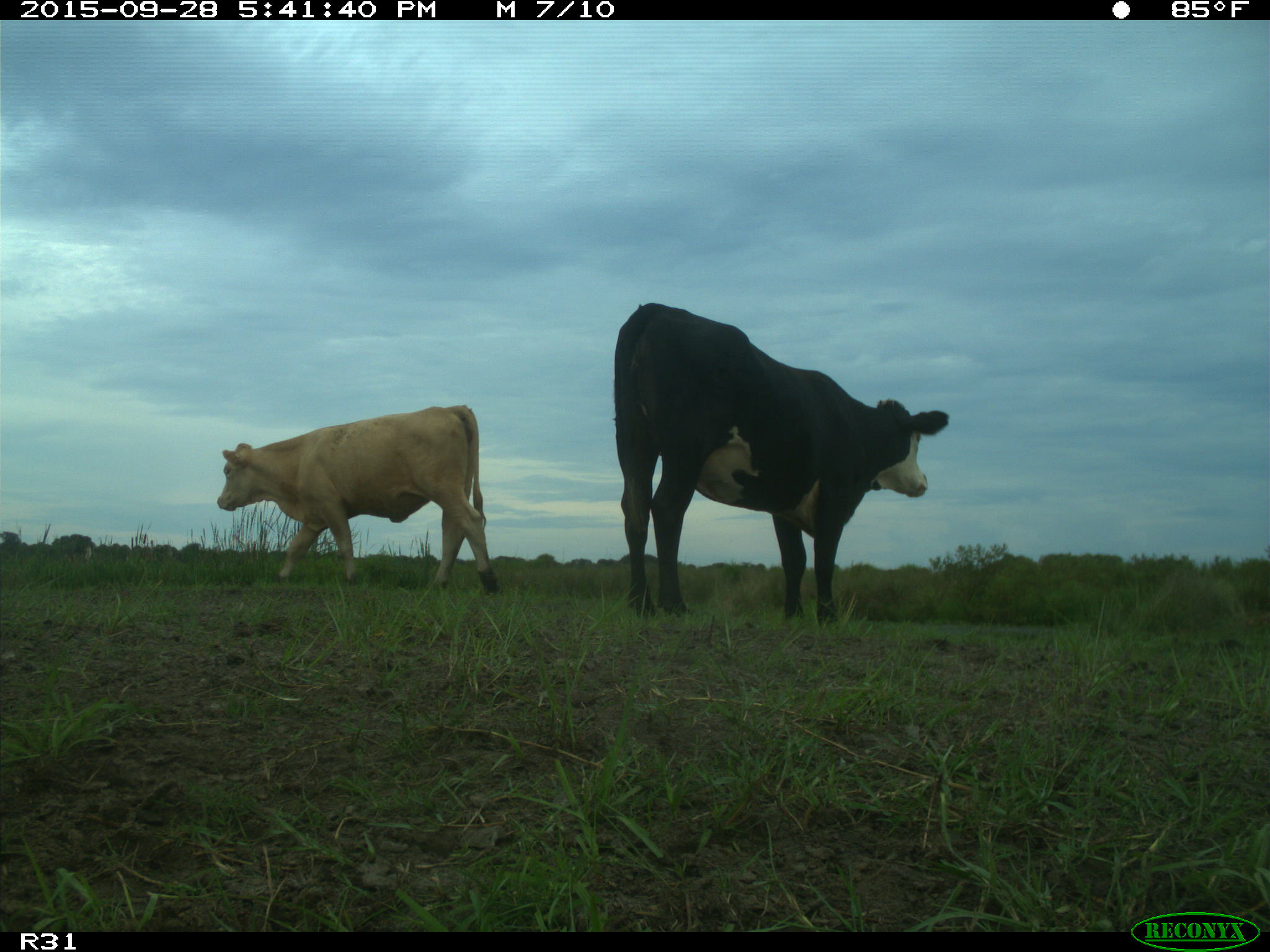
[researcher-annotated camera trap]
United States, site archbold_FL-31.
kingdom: Animalia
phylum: Chordata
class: Mammalia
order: Artiodactyla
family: Bovidae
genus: Bos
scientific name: Bos taurus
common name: domestic cow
Bos taurus (domestic cow).